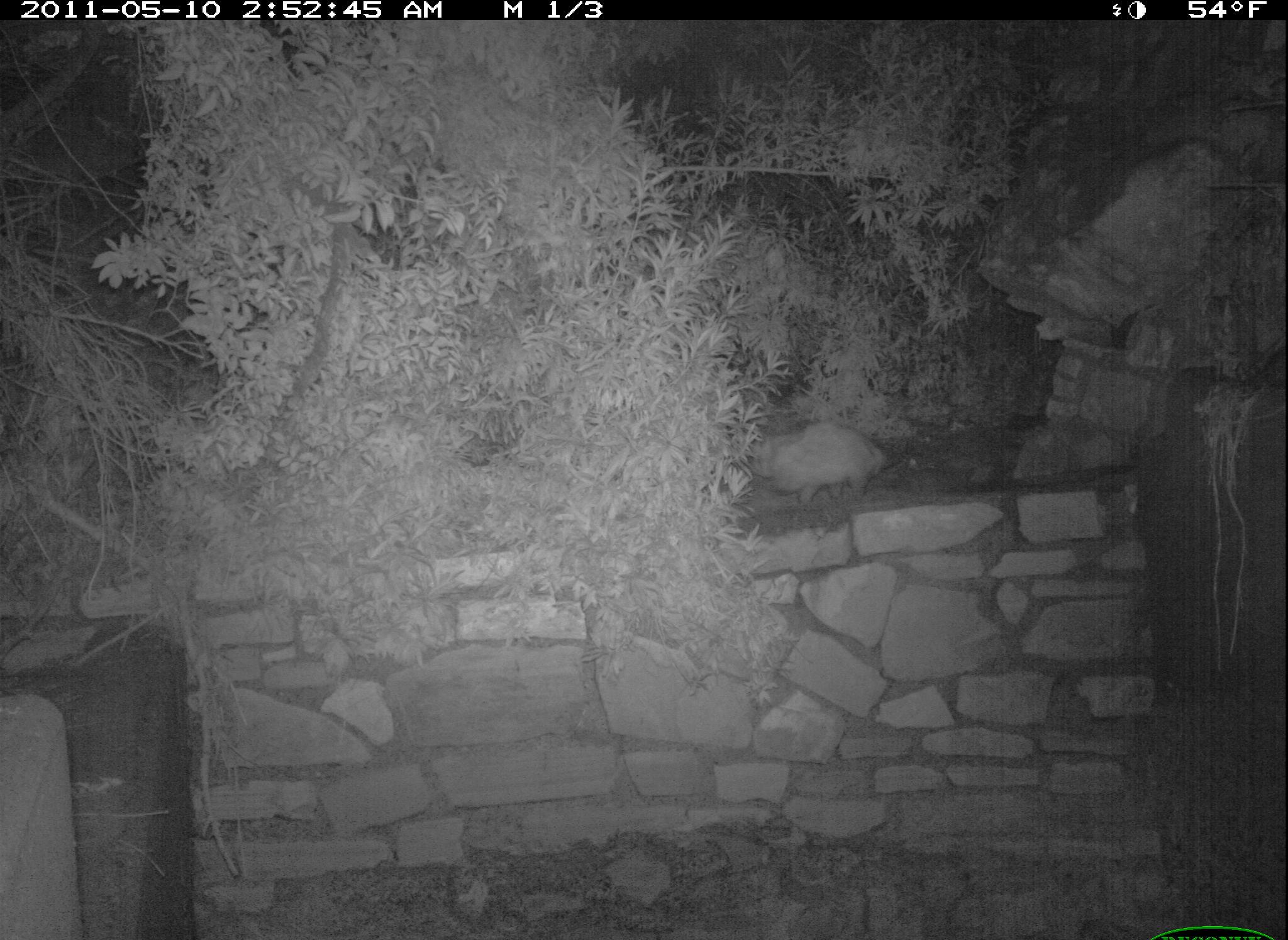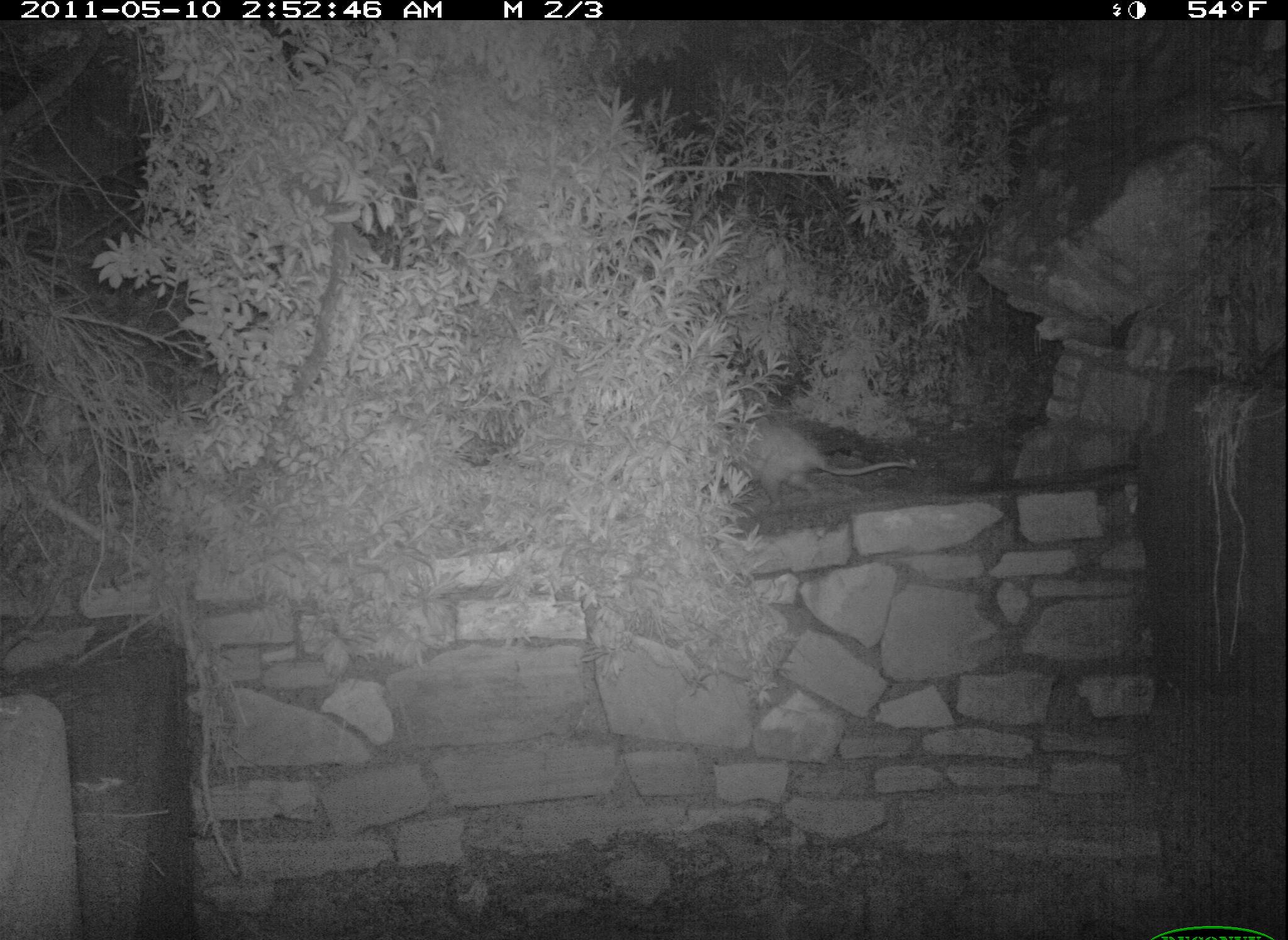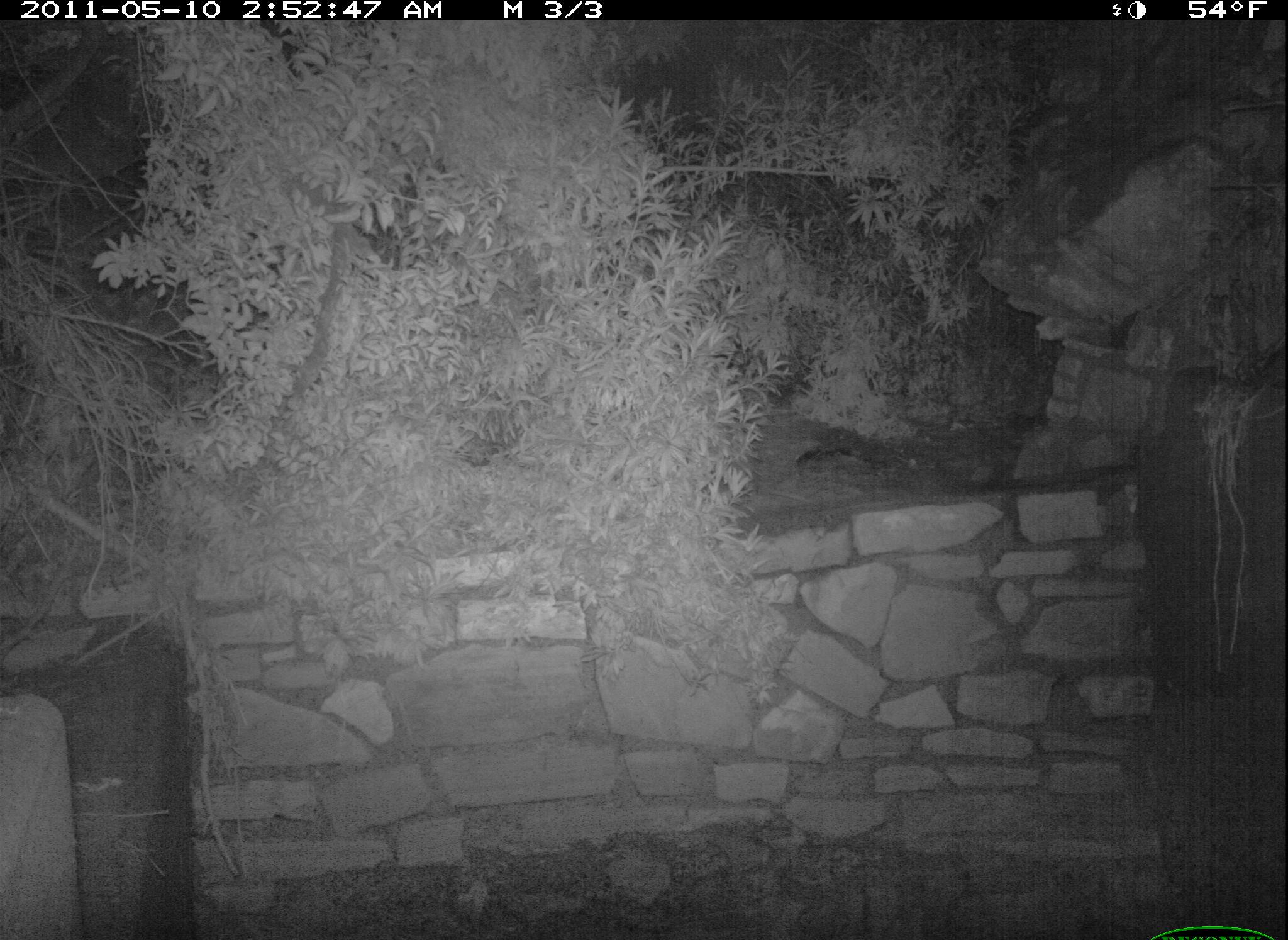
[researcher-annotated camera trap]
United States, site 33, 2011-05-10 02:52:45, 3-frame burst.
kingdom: Animalia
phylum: Chordata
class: Mammalia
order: Didelphimorphia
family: Didelphidae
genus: Didelphis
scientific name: Didelphis virginiana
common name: virginia opossum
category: opossum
Opossum (virginia opossum) (Didelphis virginiana).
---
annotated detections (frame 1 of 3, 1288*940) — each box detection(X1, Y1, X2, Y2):
opossum: detection(737, 417, 910, 525)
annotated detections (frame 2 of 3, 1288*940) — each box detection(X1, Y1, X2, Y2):
opossum: detection(649, 396, 939, 527)